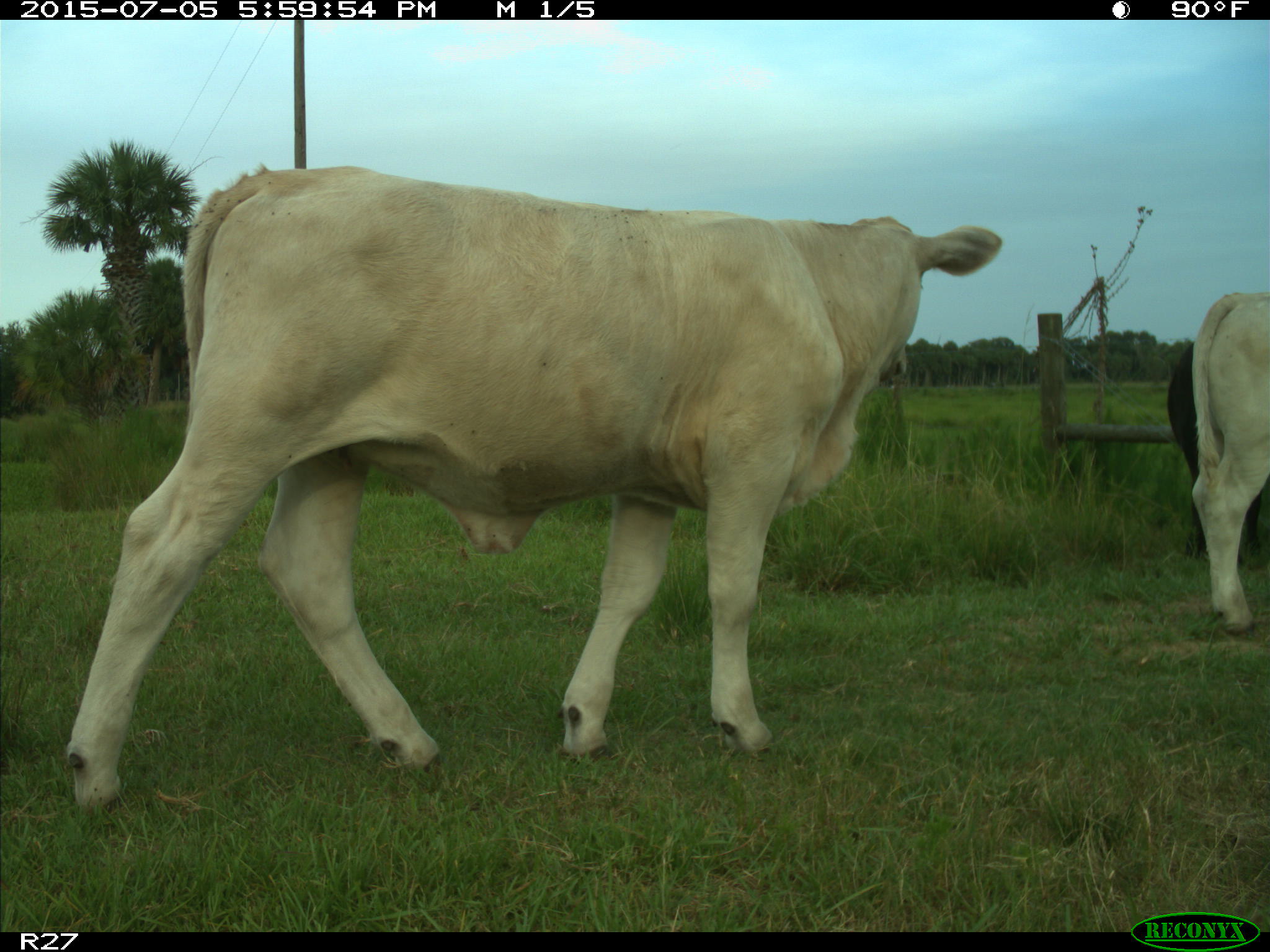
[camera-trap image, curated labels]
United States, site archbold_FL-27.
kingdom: Animalia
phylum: Chordata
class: Mammalia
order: Artiodactyla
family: Bovidae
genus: Bos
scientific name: Bos taurus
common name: domestic cow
Bos taurus (domestic cow).